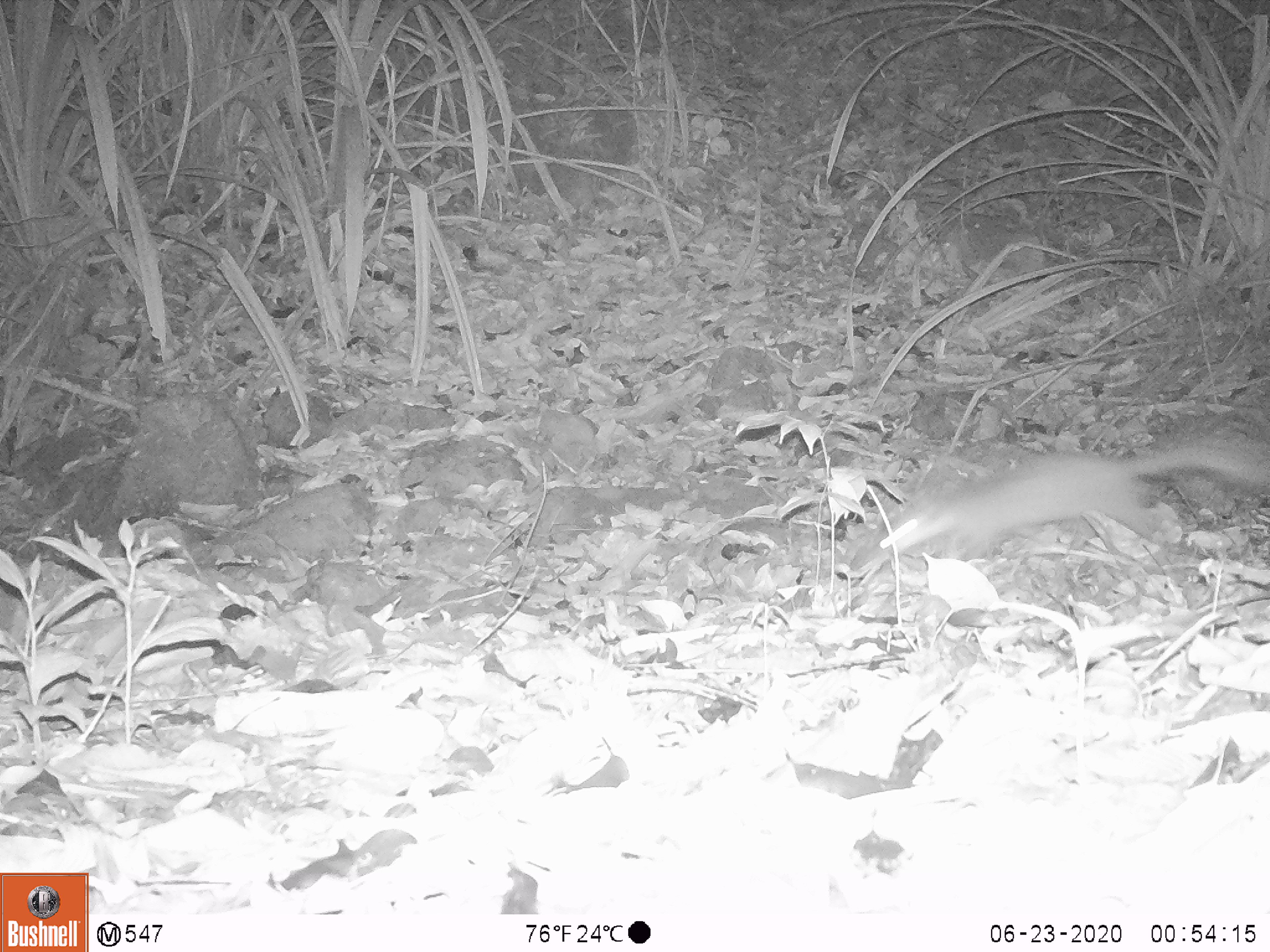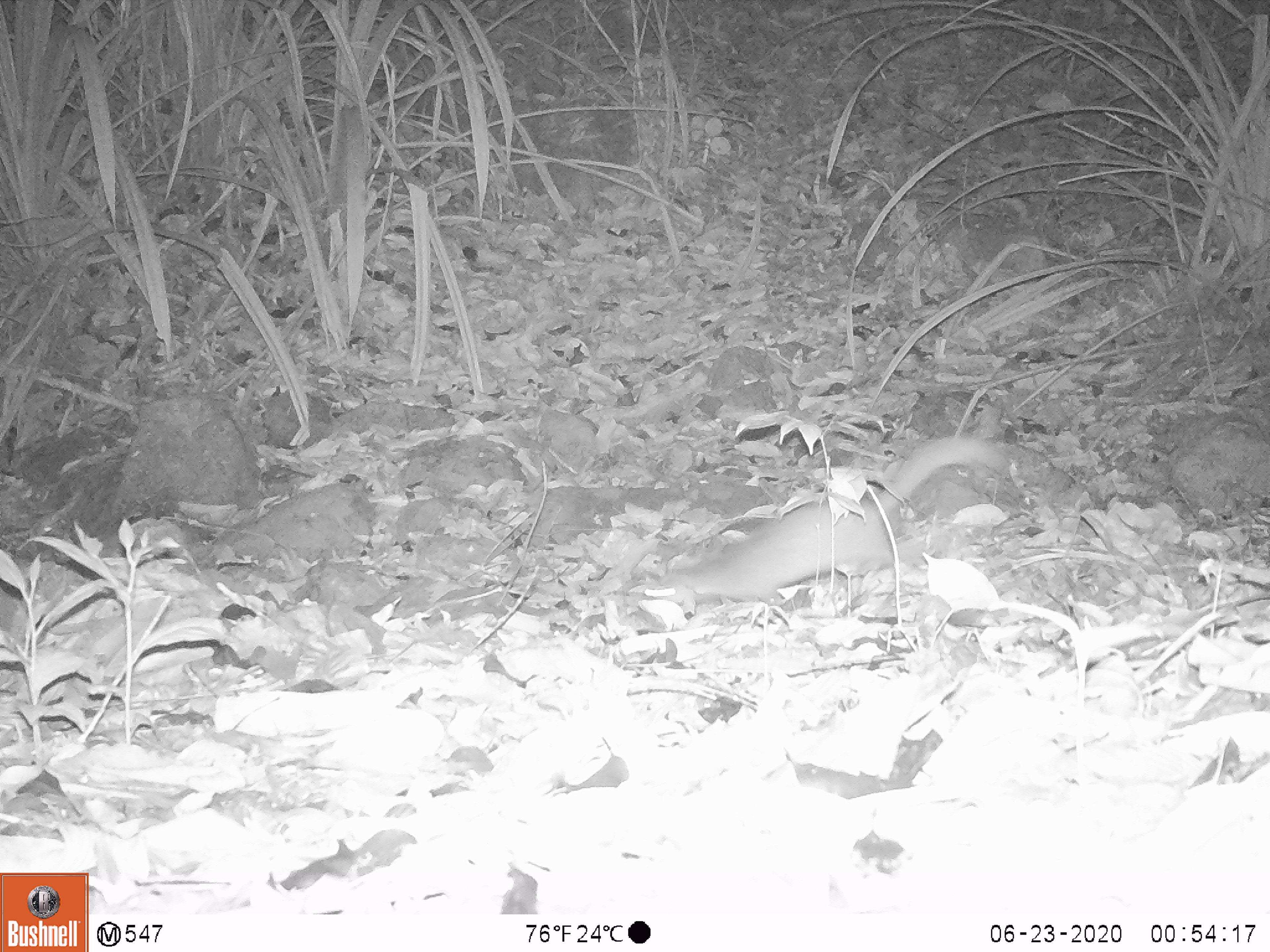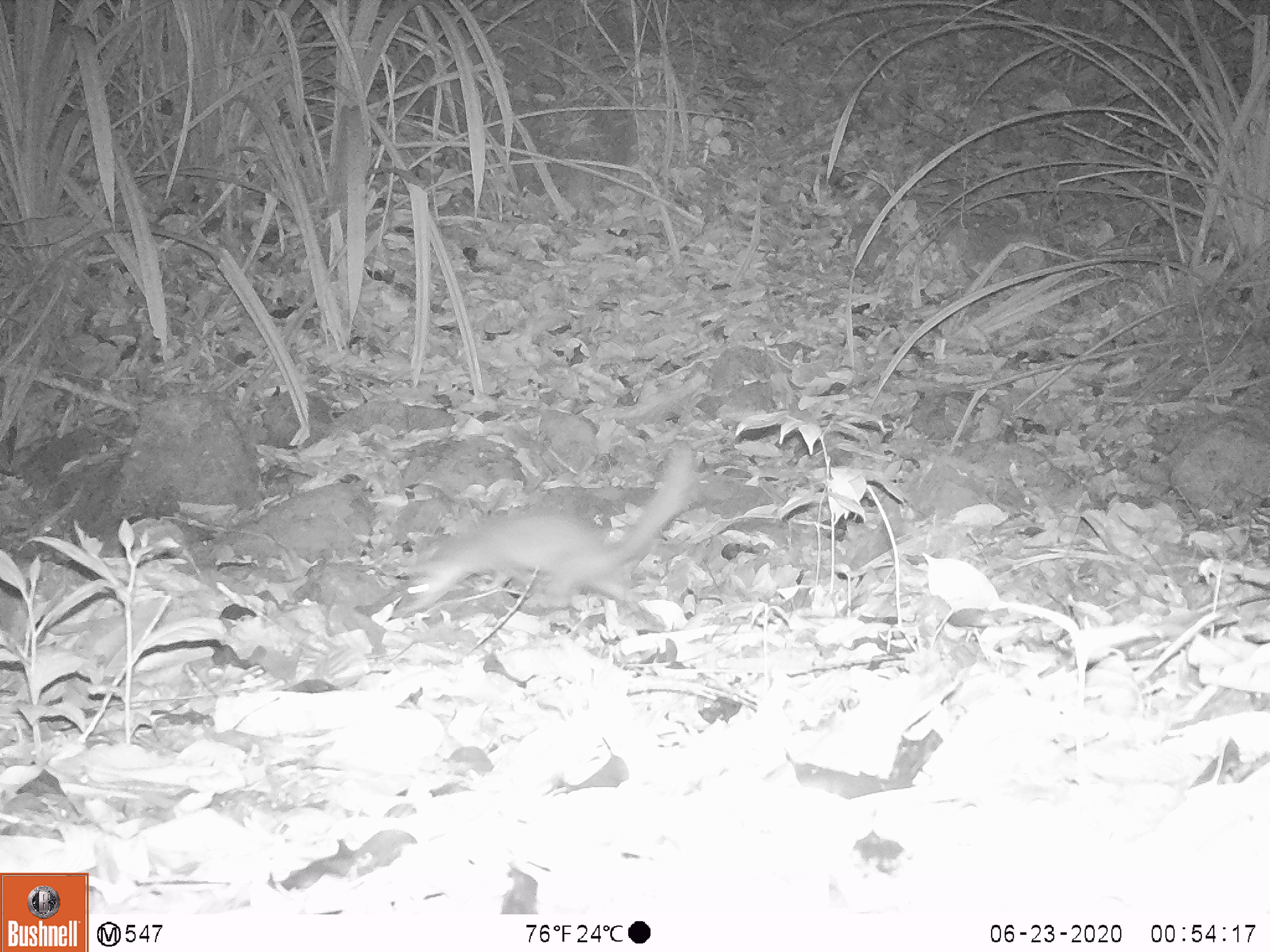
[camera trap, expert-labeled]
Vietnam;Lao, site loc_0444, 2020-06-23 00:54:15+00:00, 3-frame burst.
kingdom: Animalia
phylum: Chordata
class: Mammalia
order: Carnivora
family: Mustelidae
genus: Melogale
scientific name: Melogale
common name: ferret badger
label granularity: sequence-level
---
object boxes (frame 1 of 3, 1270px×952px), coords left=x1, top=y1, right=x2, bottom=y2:
ferret badger: left=850, top=446, right=1270, bottom=563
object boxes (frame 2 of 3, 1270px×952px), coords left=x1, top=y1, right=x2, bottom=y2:
ferret badger: left=657, top=436, right=1009, bottom=606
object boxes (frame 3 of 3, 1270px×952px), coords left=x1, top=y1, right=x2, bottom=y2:
ferret badger: left=403, top=444, right=692, bottom=613